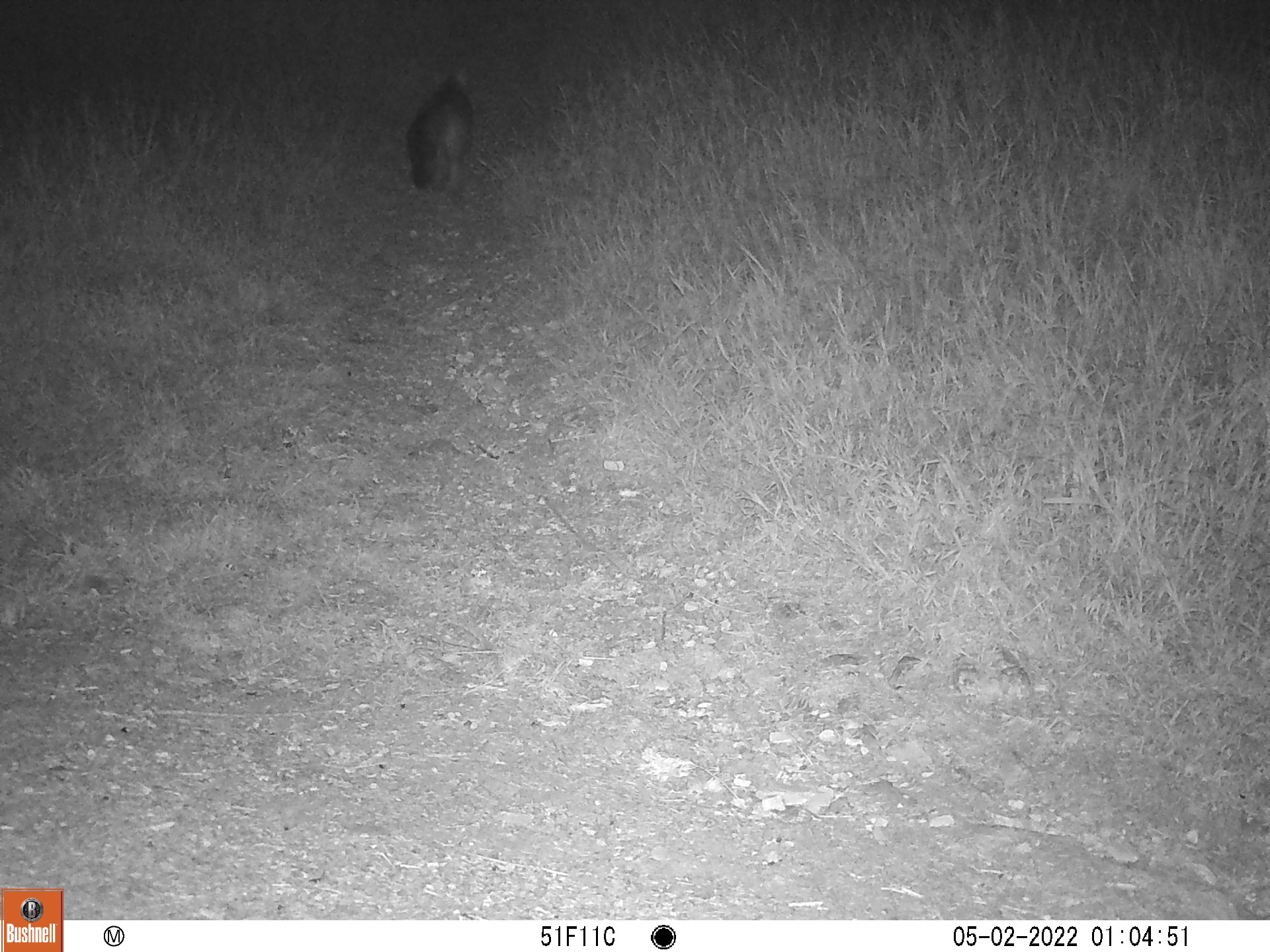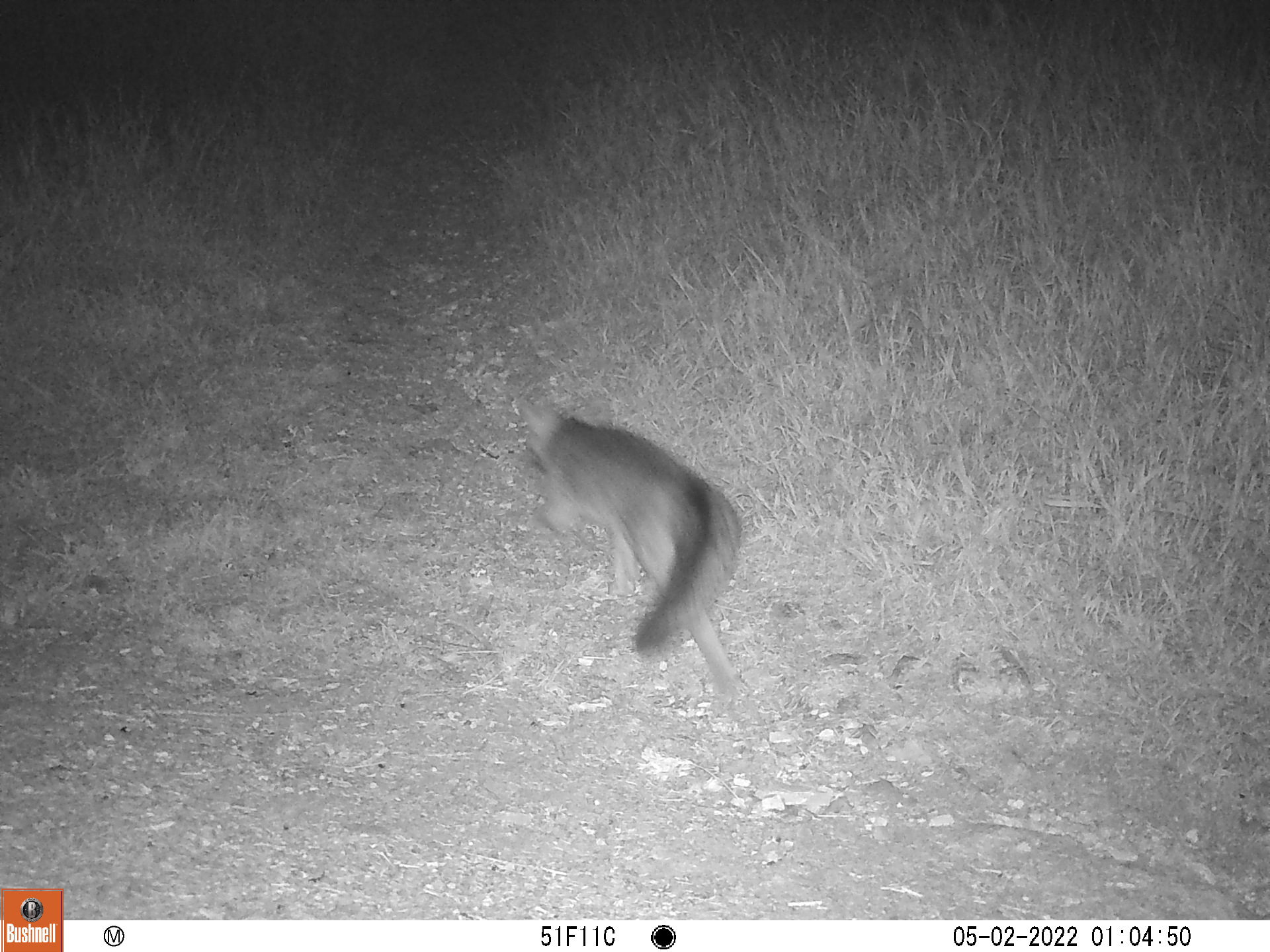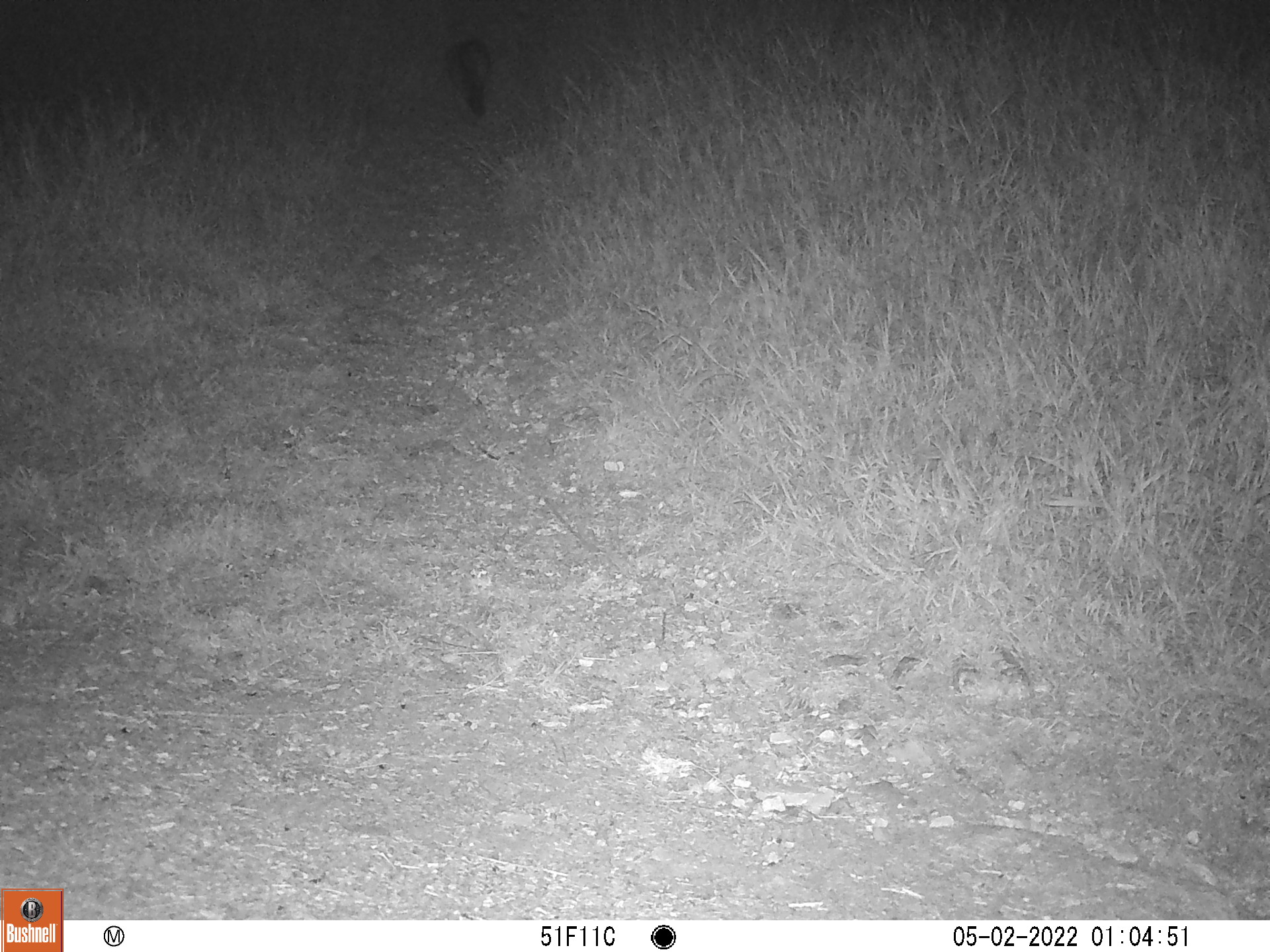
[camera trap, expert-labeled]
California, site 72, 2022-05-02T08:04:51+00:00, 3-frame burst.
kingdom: Animalia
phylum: Chordata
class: Mammalia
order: Carnivora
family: Canidae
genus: Urocyon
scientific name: Urocyon cinereoargenteus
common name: gray fox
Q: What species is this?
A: Gray fox (Urocyon cinereoargenteus).